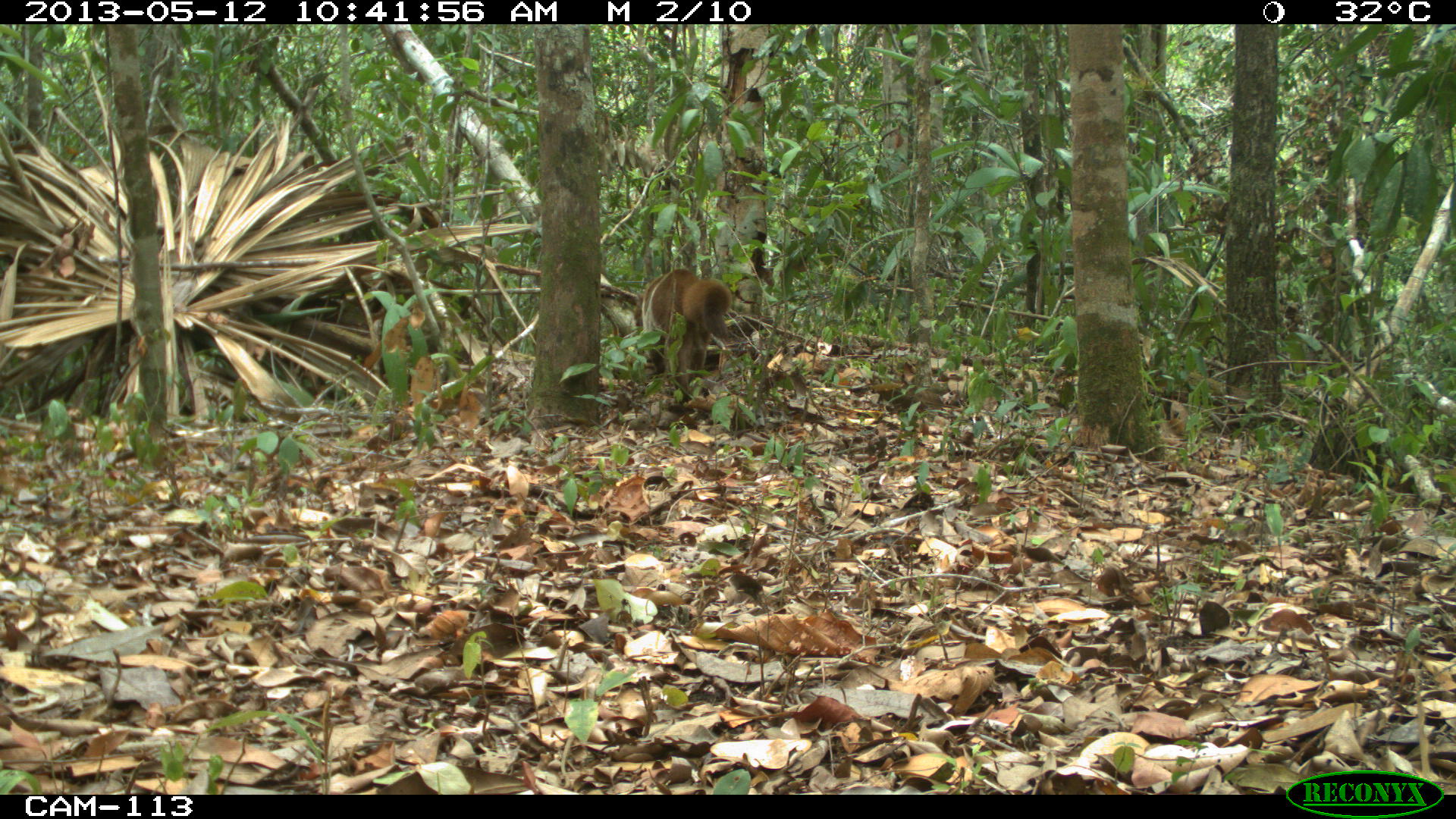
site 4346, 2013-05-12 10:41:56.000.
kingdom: Animalia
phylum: Chordata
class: Mammalia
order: Carnivora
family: Procyonidae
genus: Nasua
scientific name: Nasua narica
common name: white-nosed coati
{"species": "Nasua narica (white-nosed coati)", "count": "1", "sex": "male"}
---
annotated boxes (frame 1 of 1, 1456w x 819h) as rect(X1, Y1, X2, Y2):
nasua narica: rect(634, 269, 729, 390)